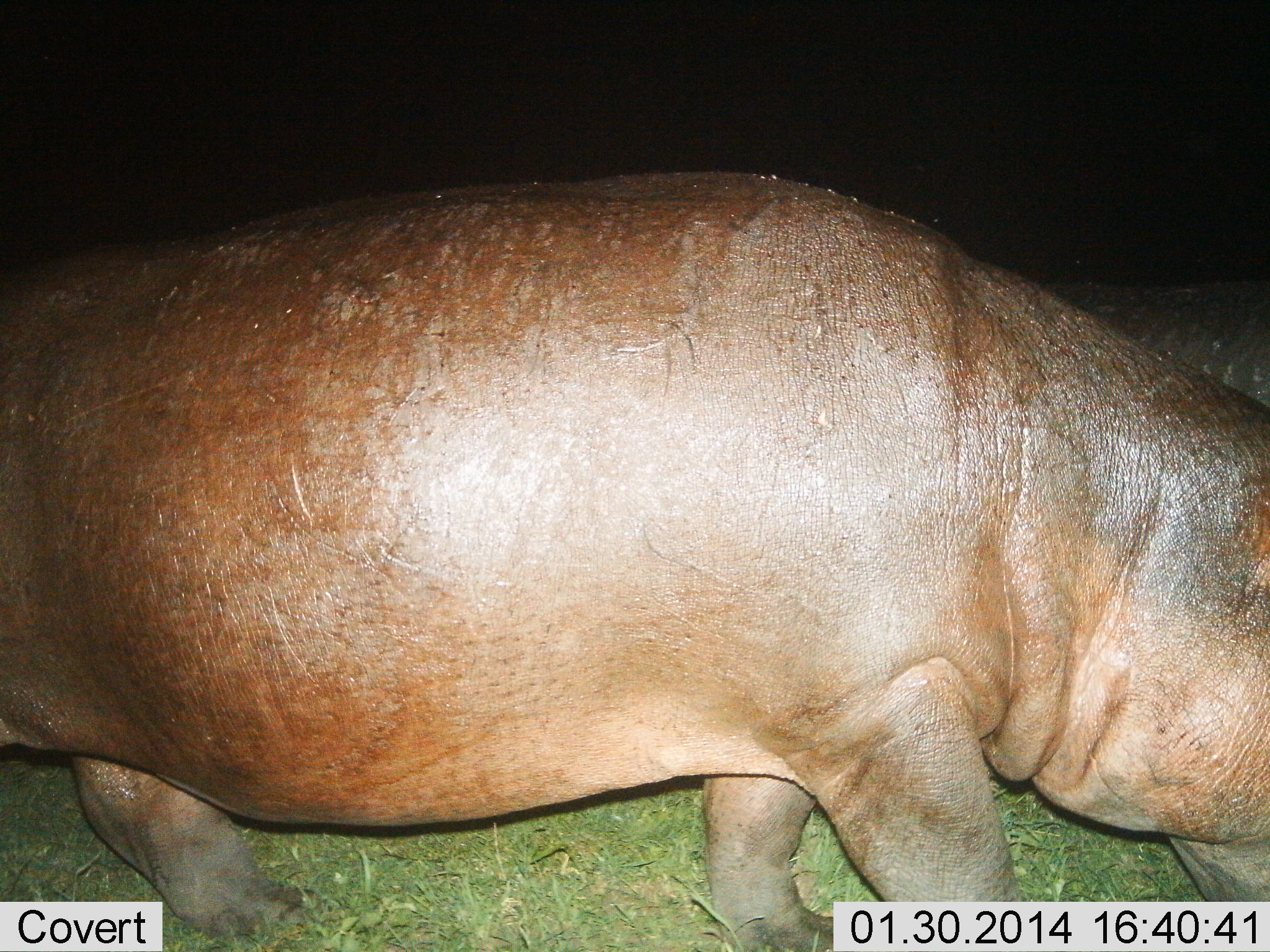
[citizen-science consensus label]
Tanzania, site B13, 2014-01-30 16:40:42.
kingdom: Animalia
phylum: Chordata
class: Mammalia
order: Artiodactyla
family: Hippopotamidae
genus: Hippopotamus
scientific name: Hippopotamus amphibius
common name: hippopotamus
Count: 1.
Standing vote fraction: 30%.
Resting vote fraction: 0%.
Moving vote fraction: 80%.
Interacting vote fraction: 0%.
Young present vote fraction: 0%.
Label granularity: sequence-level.